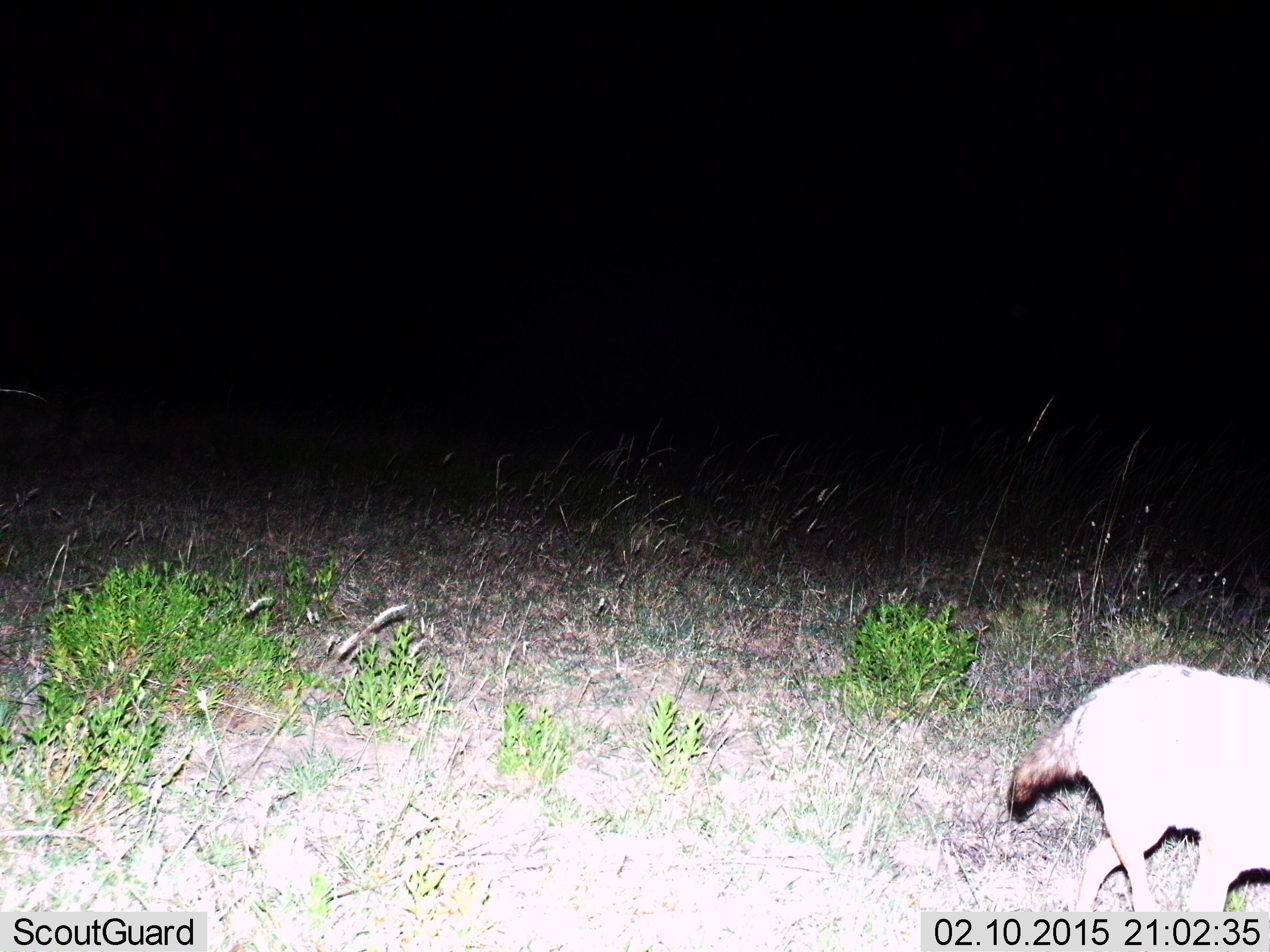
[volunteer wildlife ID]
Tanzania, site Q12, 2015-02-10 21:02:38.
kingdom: Animalia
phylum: Chordata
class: Mammalia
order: Carnivora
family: Canidae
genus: Otocyon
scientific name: Otocyon megalotis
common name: bat-eared fox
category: batearedfox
Batearedfox (bat-eared fox) (Otocyon megalotis), count 1. Behavior (volunteer vote fractions): standing 10%, resting 0%, moving 100%, interacting 0%. Young present (vote fraction): 0%. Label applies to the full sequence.